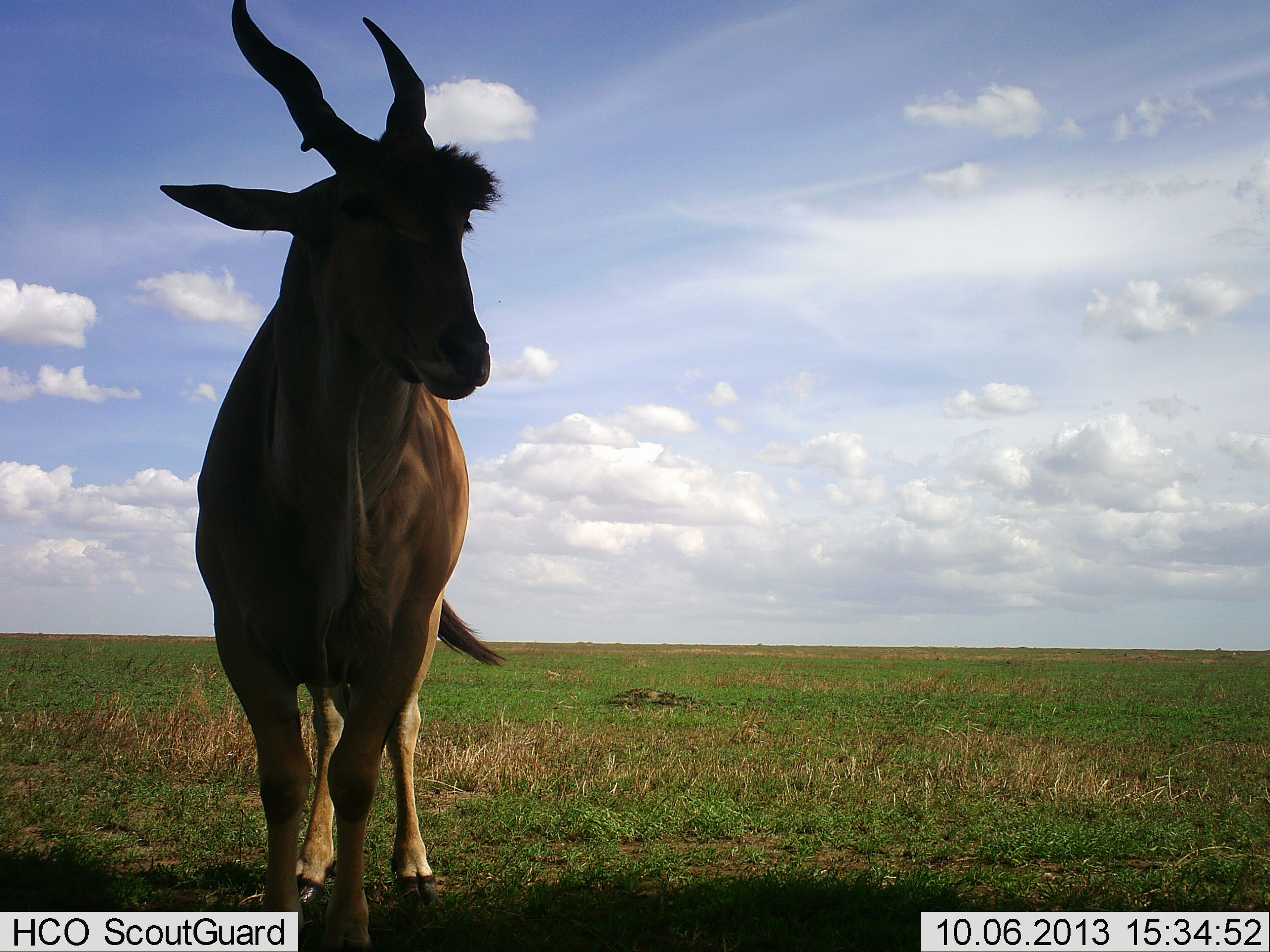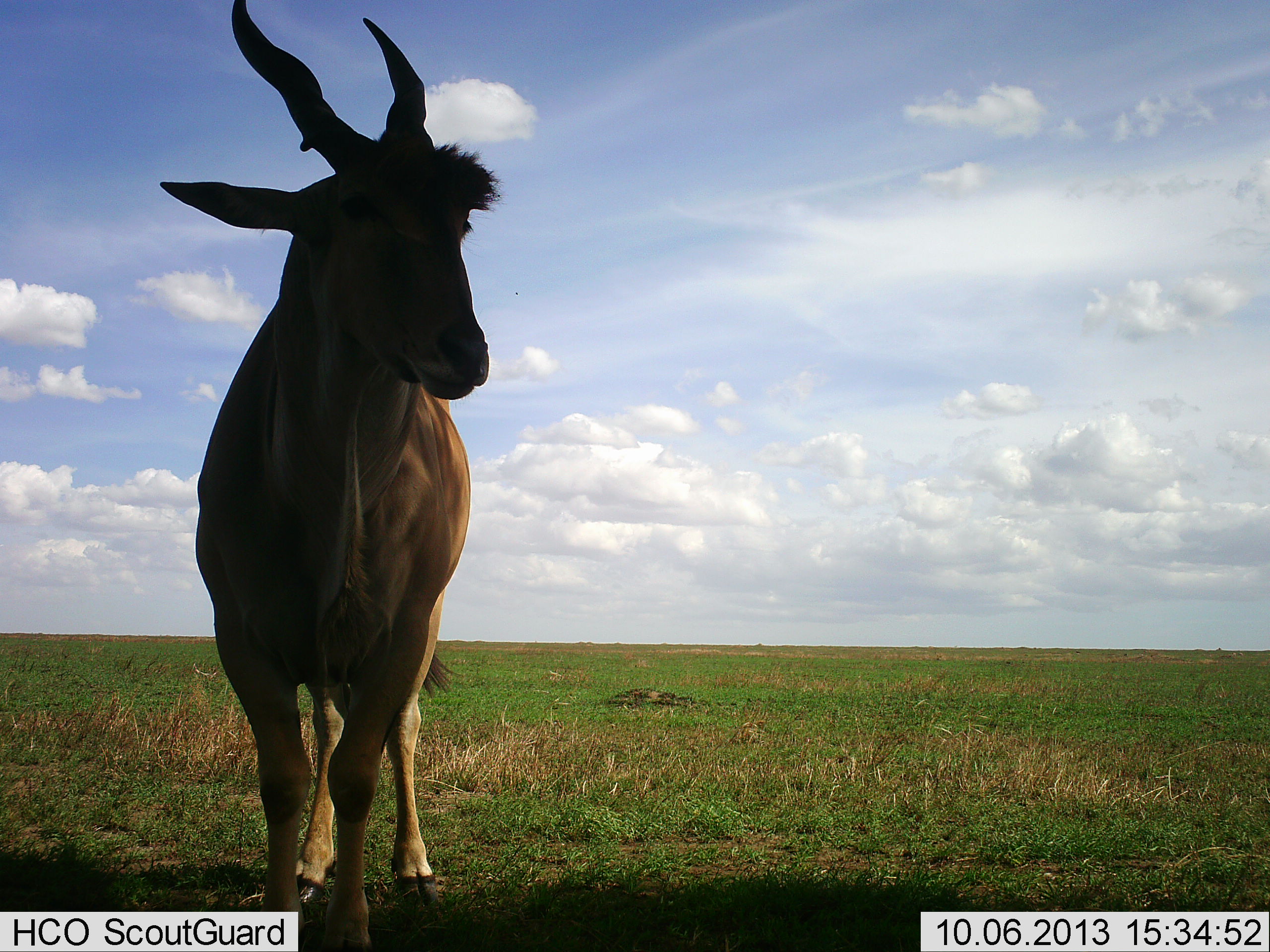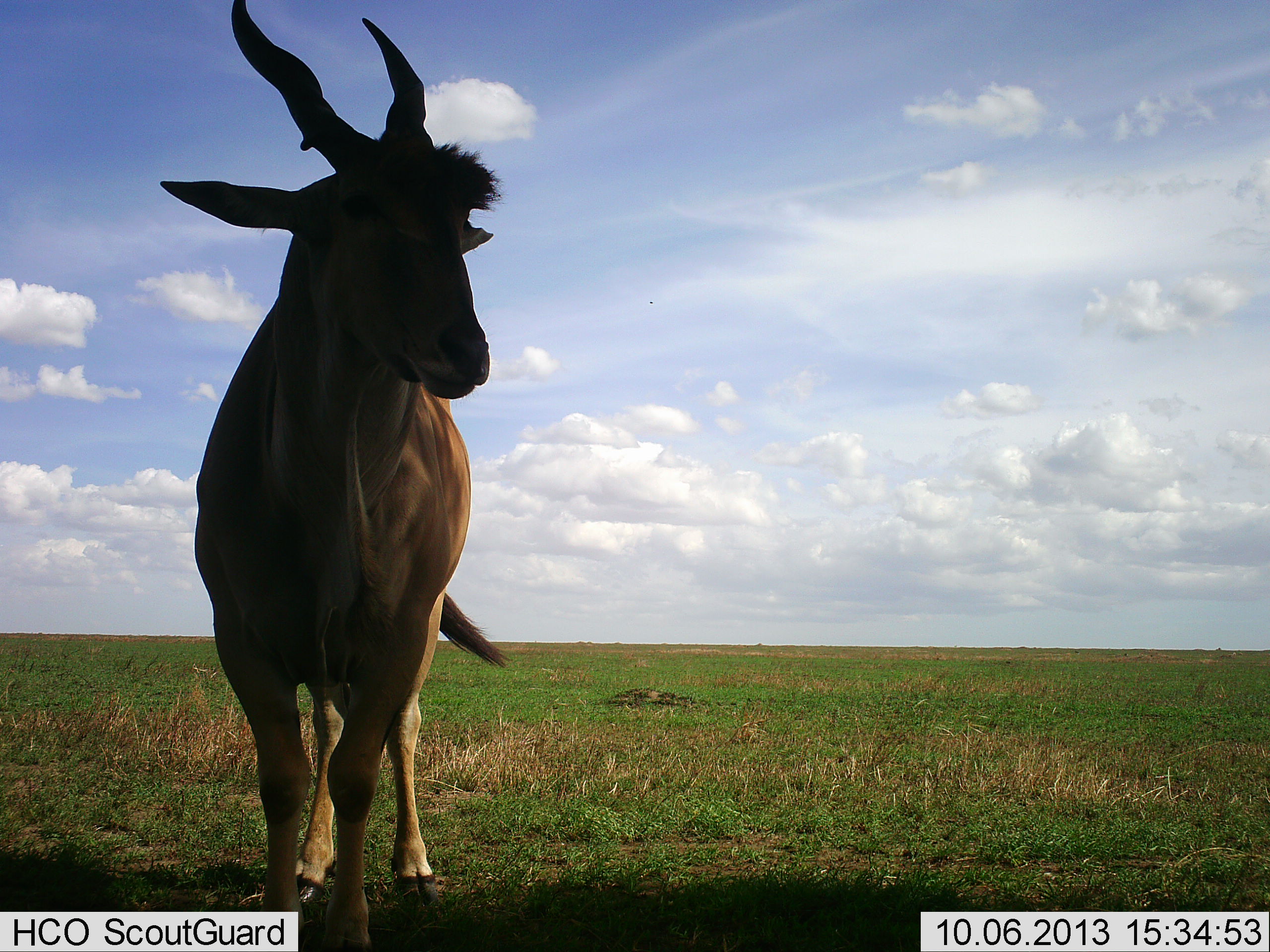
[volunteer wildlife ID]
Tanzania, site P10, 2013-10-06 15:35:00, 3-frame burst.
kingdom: Animalia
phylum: Chordata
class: Mammalia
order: Artiodactyla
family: Bovidae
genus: Tragelaphus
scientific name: Tragelaphus oryx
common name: eland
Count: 1.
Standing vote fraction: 100%.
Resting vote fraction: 5%.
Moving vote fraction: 0%.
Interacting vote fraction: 0%.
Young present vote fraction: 0%.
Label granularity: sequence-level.